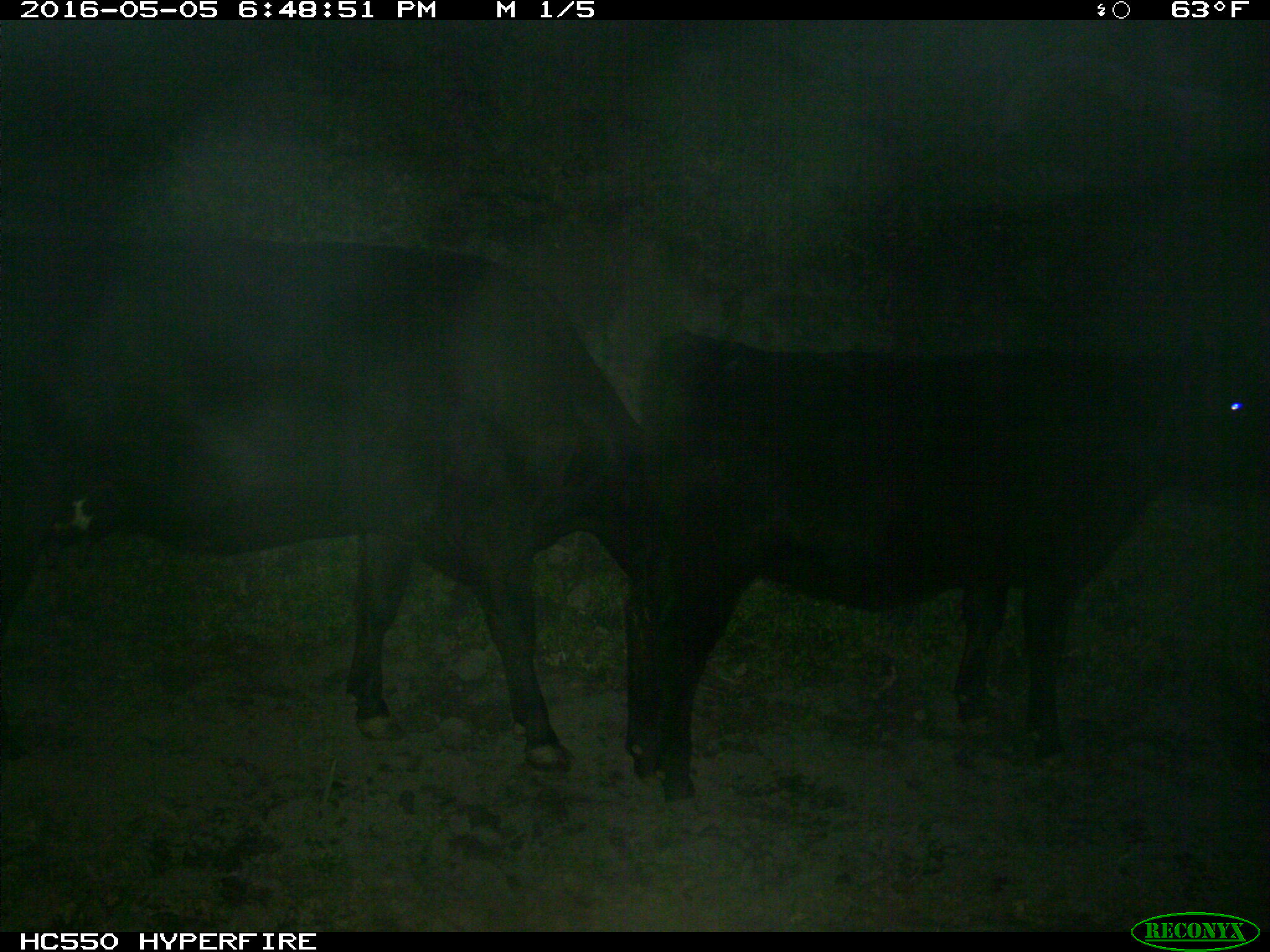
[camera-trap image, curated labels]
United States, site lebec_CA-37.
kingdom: Animalia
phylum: Chordata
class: Mammalia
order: Artiodactyla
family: Bovidae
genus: Bos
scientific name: Bos taurus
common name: domestic cow